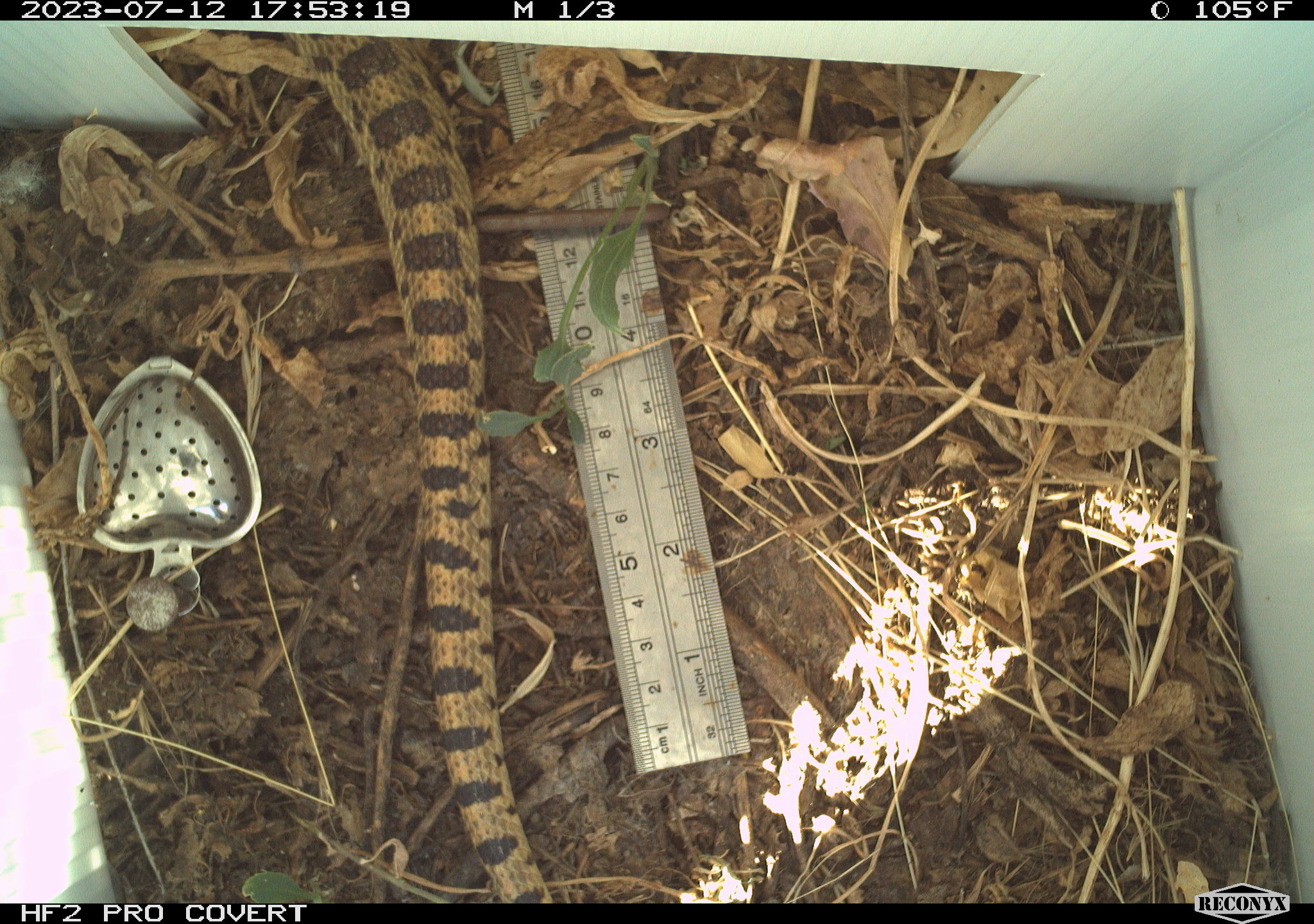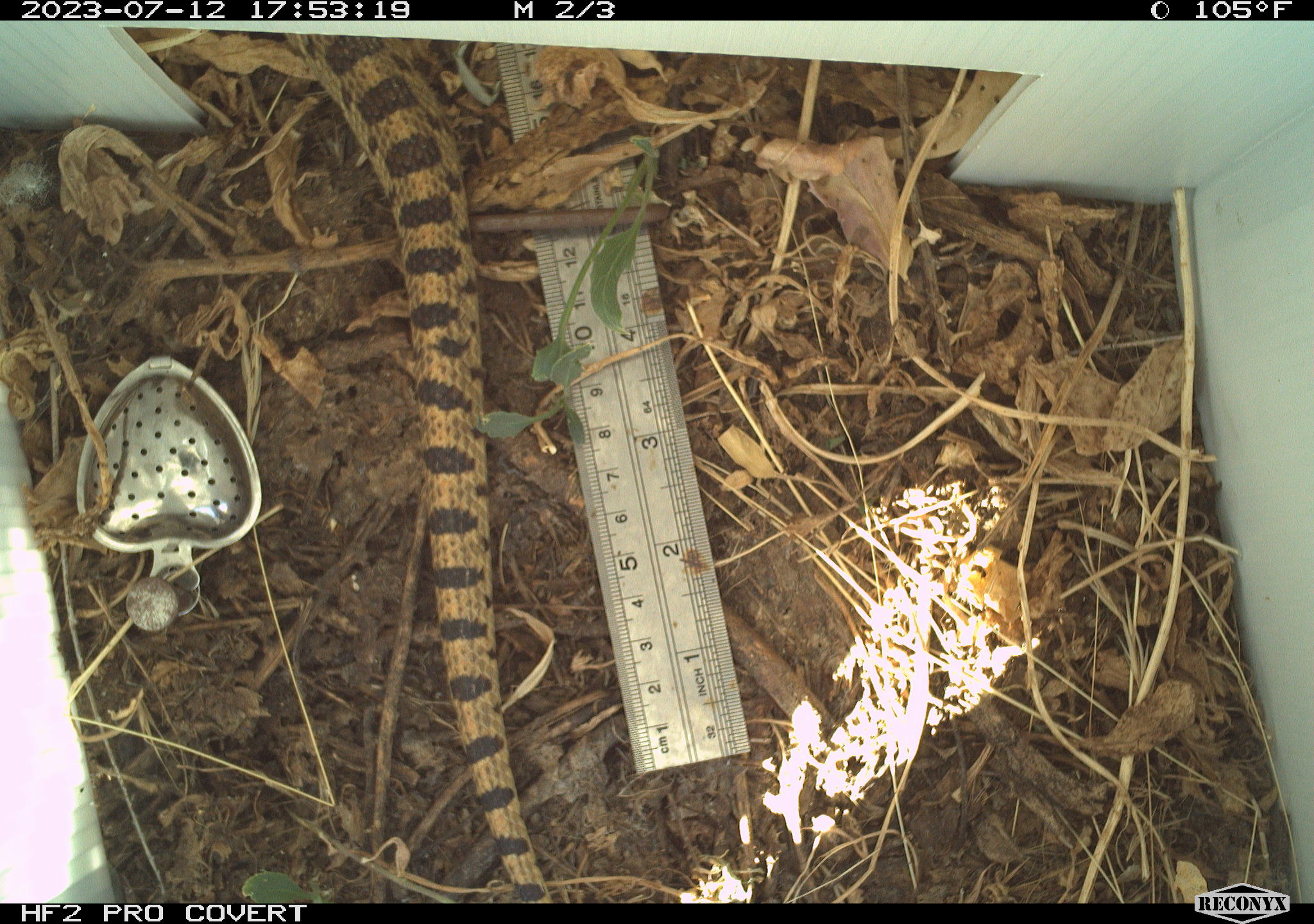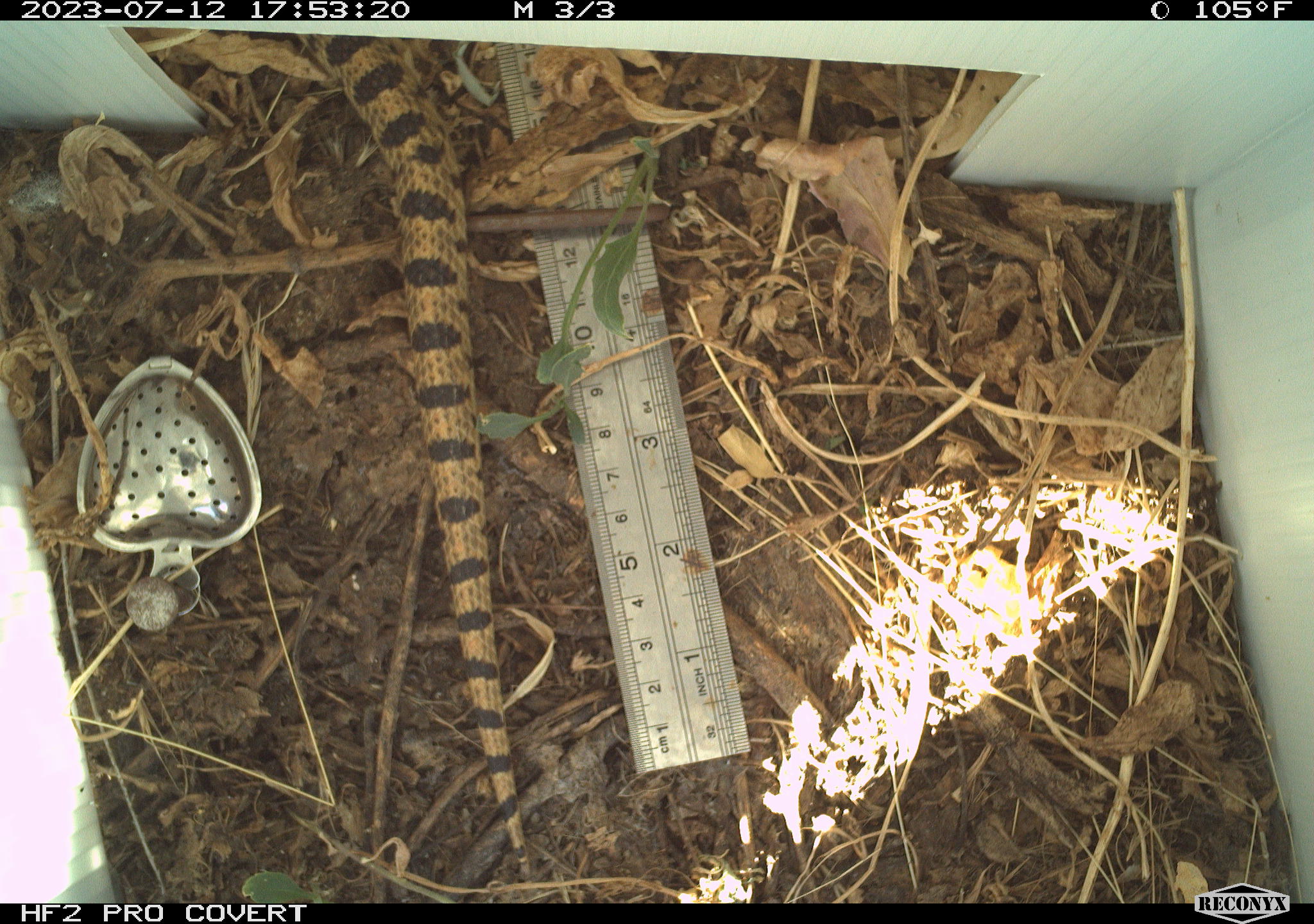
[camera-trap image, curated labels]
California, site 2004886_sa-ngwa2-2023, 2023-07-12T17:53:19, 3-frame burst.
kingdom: Animalia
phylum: Chordata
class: Reptilia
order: Squamata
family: Colubridae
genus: Pituophis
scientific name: Pituophis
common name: bullsnakes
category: pituophis species